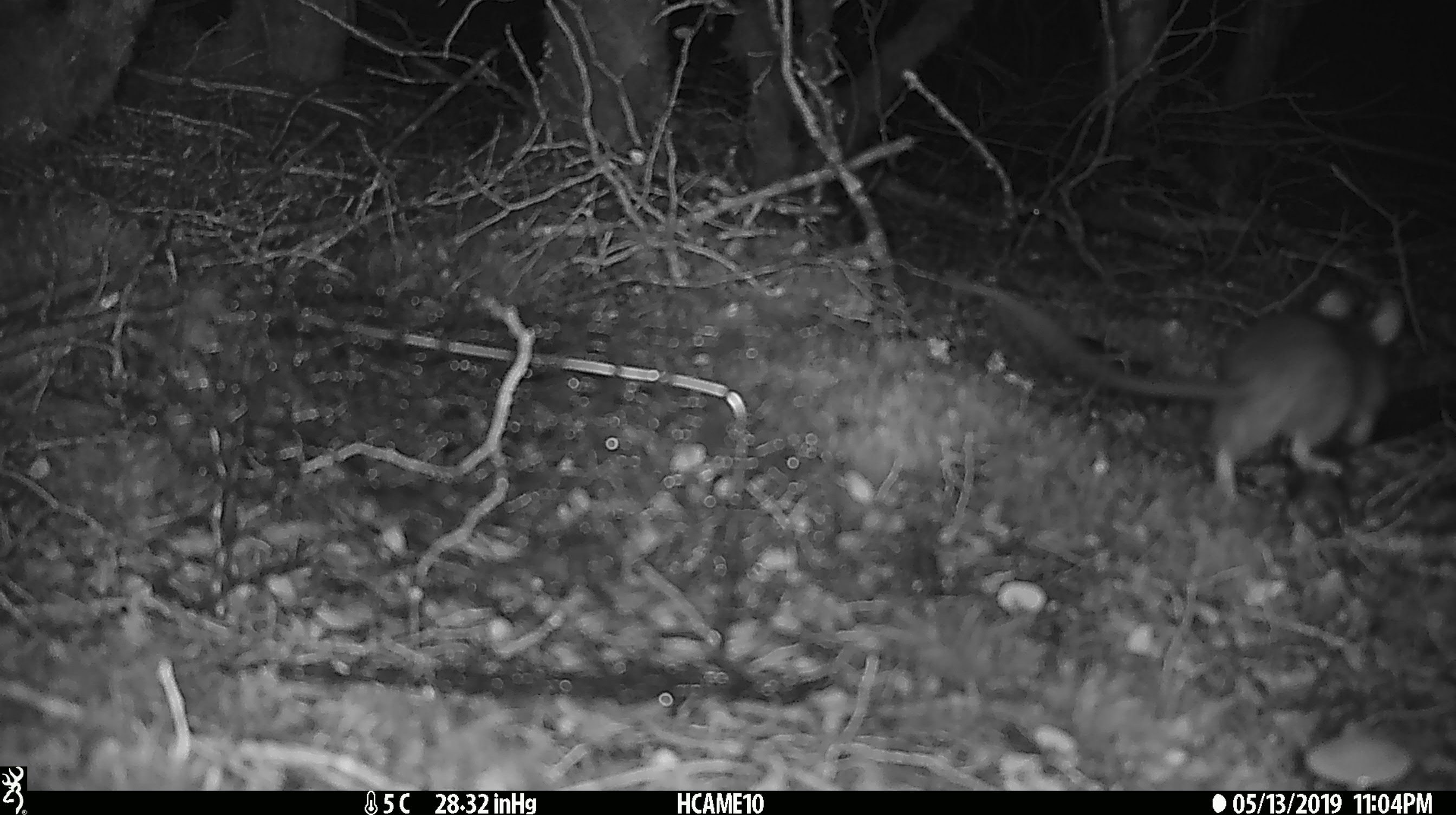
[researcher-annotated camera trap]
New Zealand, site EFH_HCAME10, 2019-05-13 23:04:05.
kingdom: Animalia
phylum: Chordata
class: Mammalia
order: Rodentia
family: Muridae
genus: Rattus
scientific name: Rattus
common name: rat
Rat (Rattus).